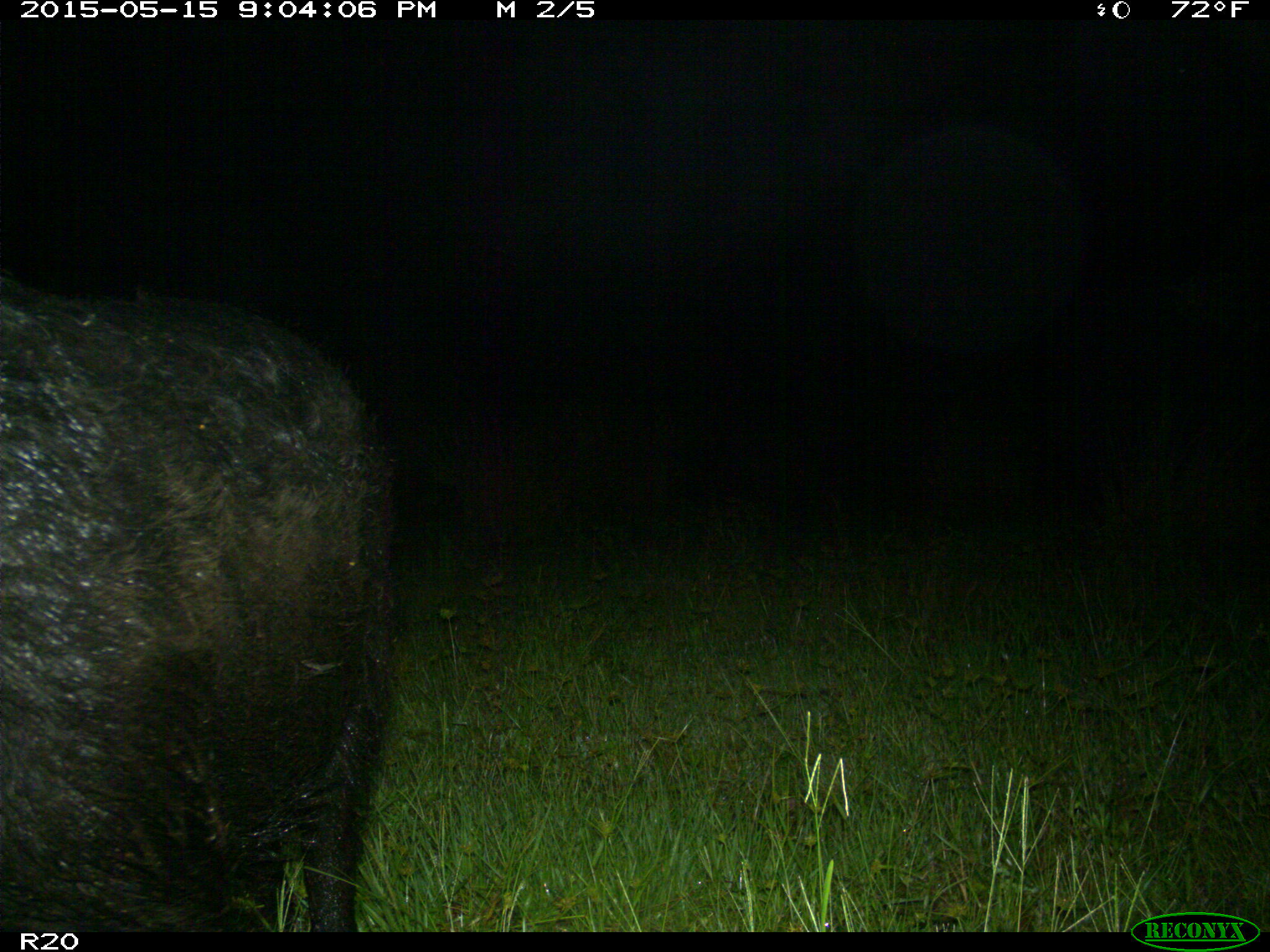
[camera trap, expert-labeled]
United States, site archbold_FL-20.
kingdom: Animalia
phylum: Chordata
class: Mammalia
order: Artiodactyla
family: Suidae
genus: Sus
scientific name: Sus scrofa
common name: wild boar